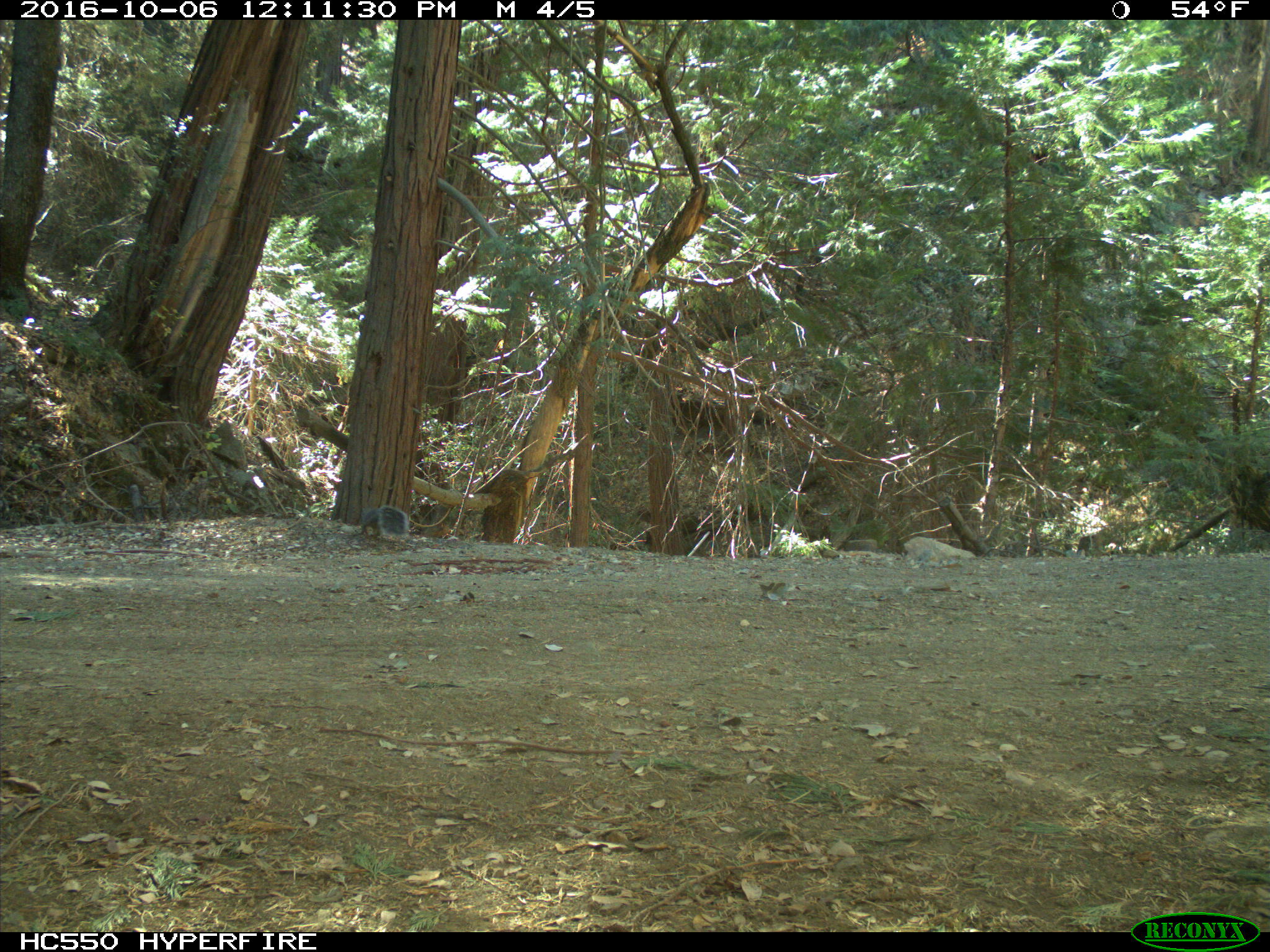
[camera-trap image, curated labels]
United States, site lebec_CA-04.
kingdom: Animalia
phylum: Chordata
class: Mammalia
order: Rodentia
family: Sciuridae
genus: Sciurus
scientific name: Sciurus carolinensis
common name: eastern gray squirrel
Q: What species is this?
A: Sciurus carolinensis (eastern gray squirrel).